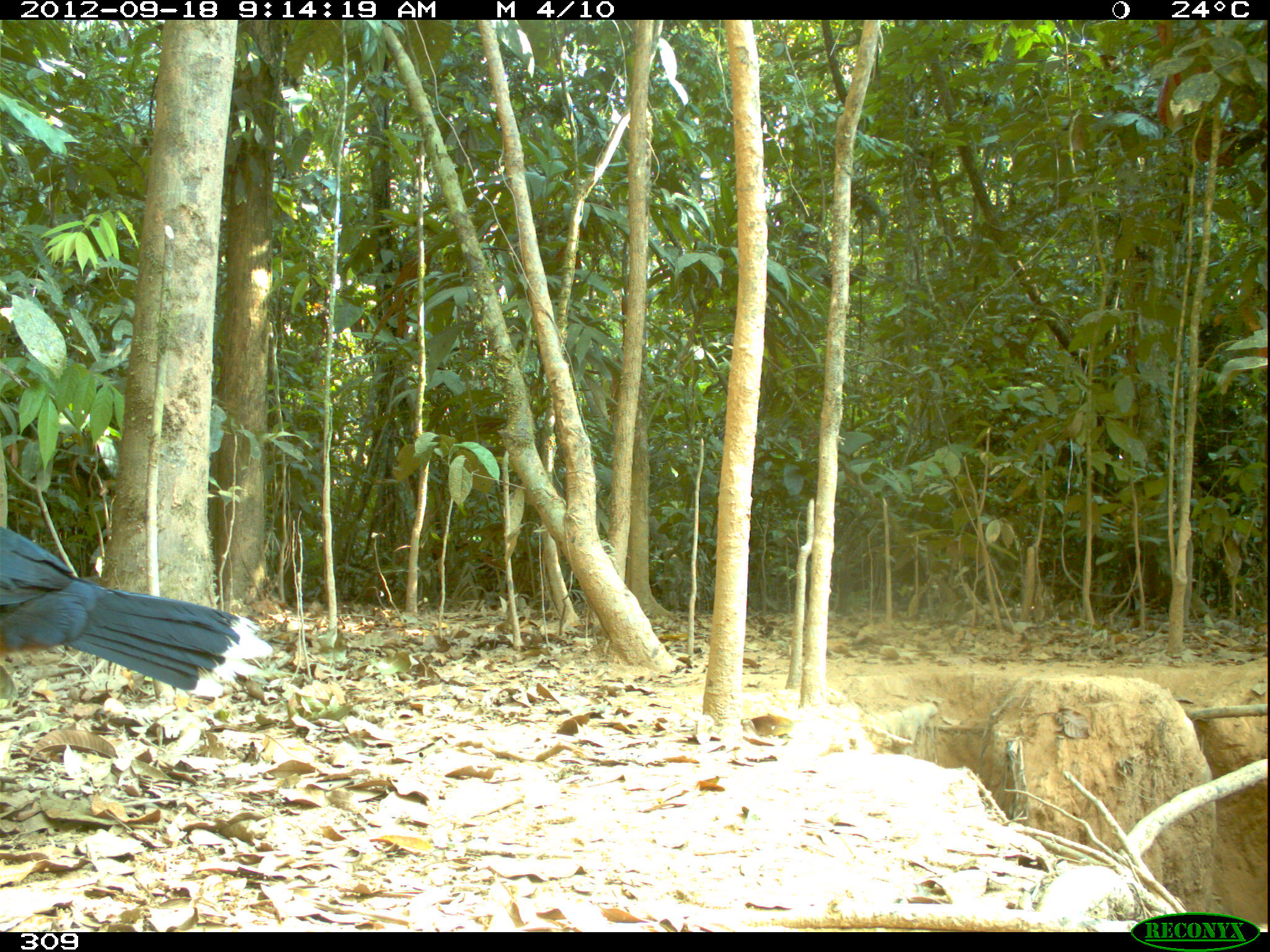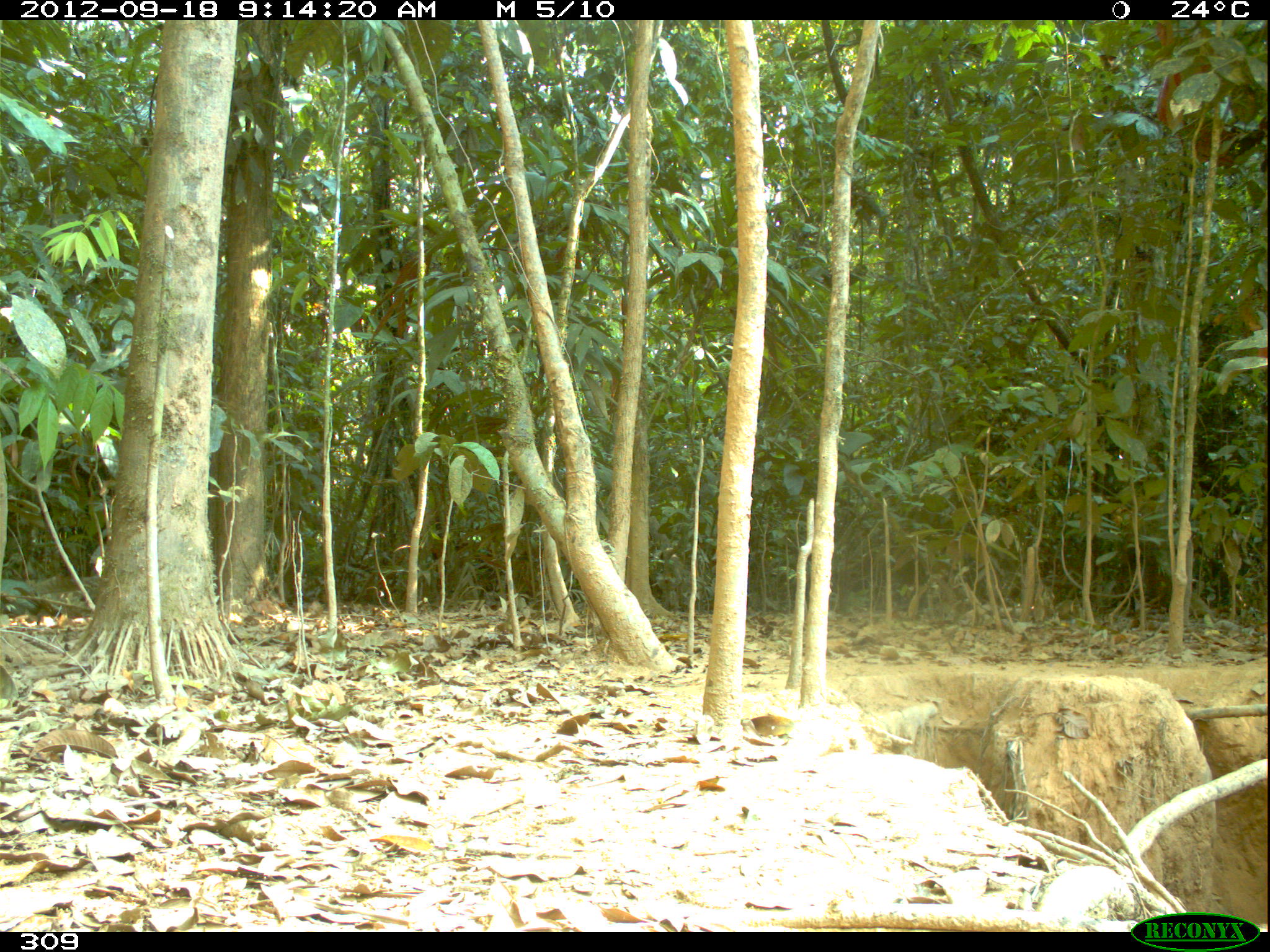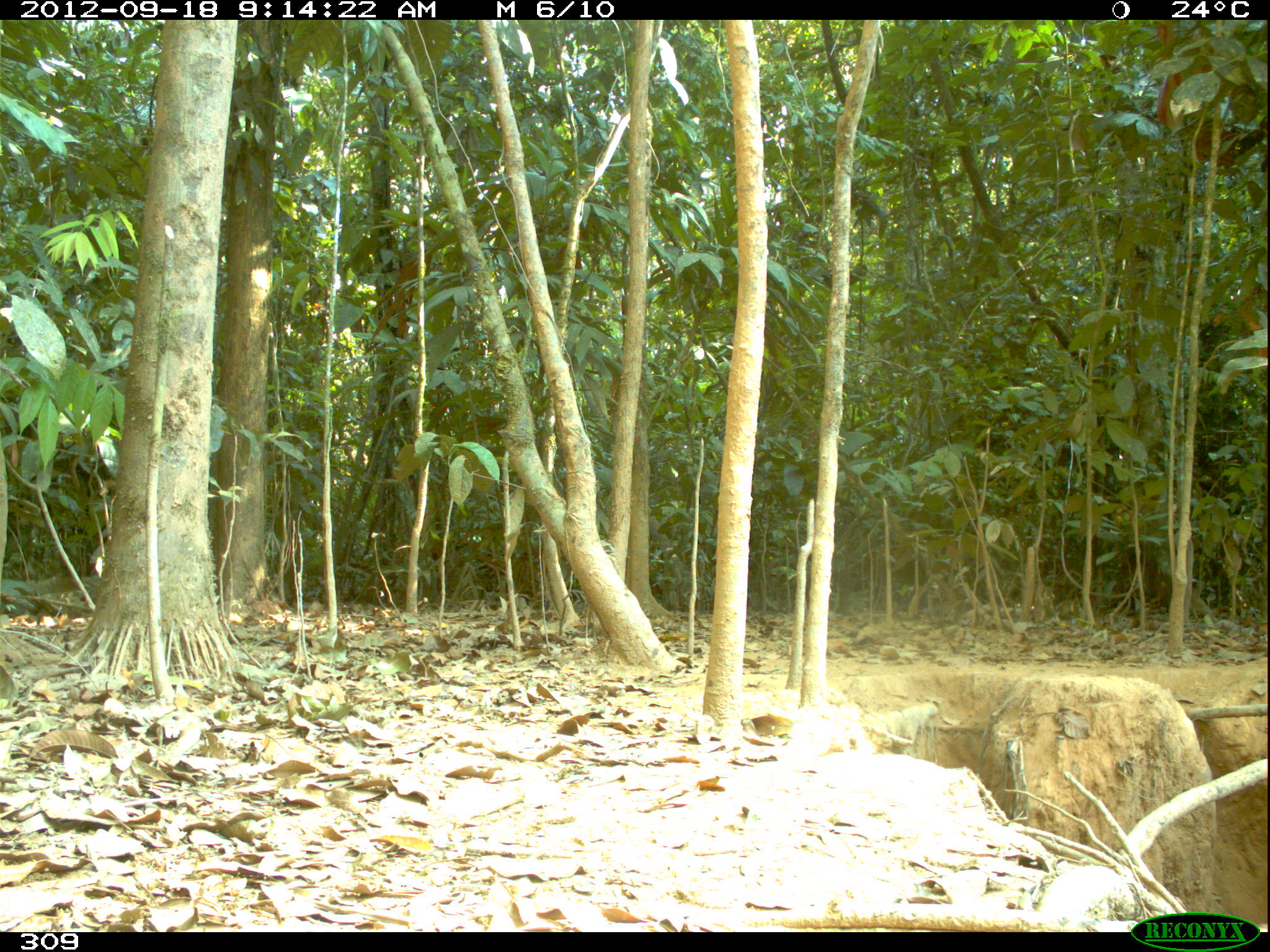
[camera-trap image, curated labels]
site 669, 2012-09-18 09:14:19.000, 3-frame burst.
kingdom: Animalia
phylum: Chordata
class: Aves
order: Galliformes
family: Cracidae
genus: Mitu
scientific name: Mitu tuberosum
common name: razor-billed curassow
Mitu tuberosum (razor-billed curassow).